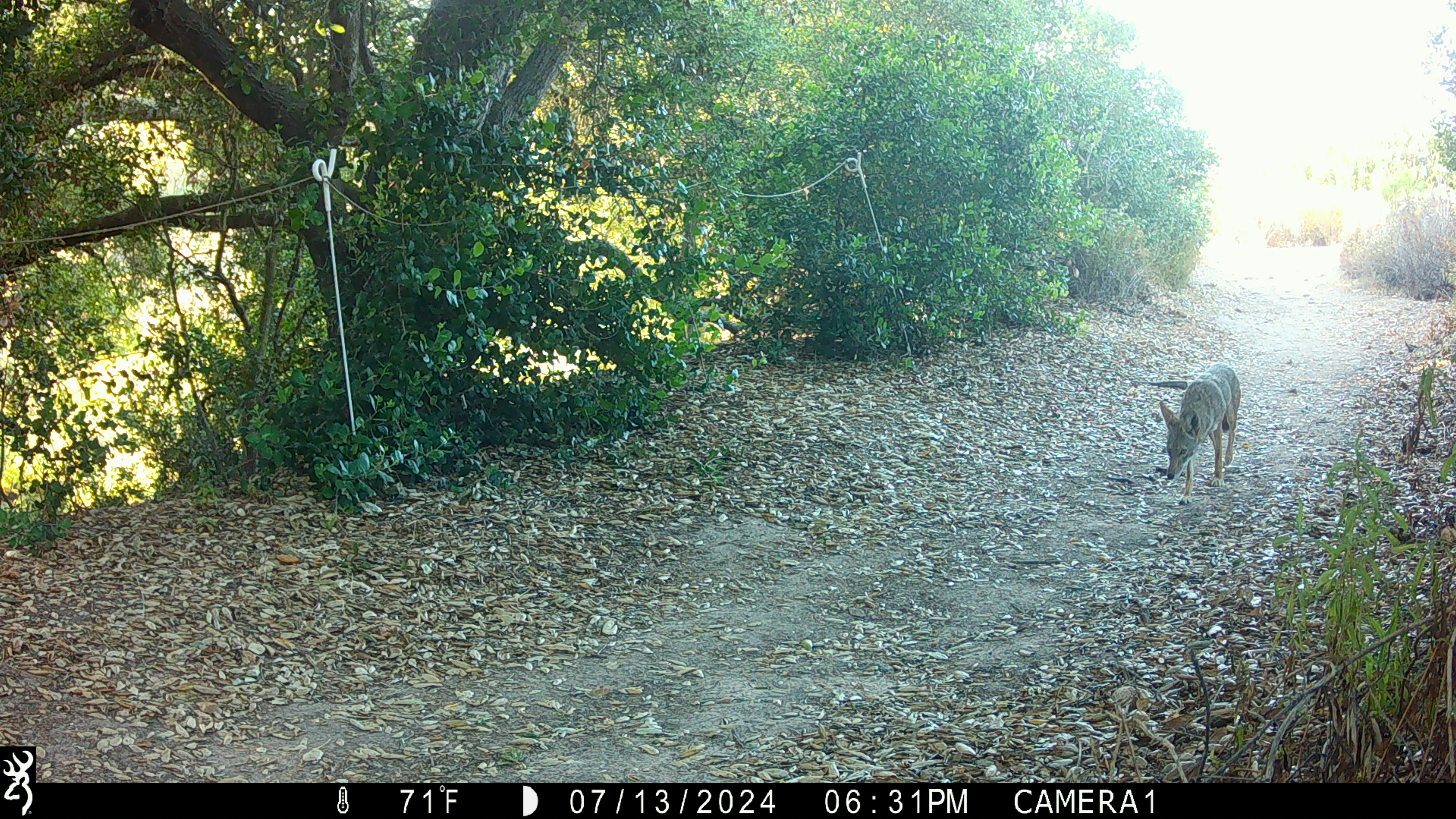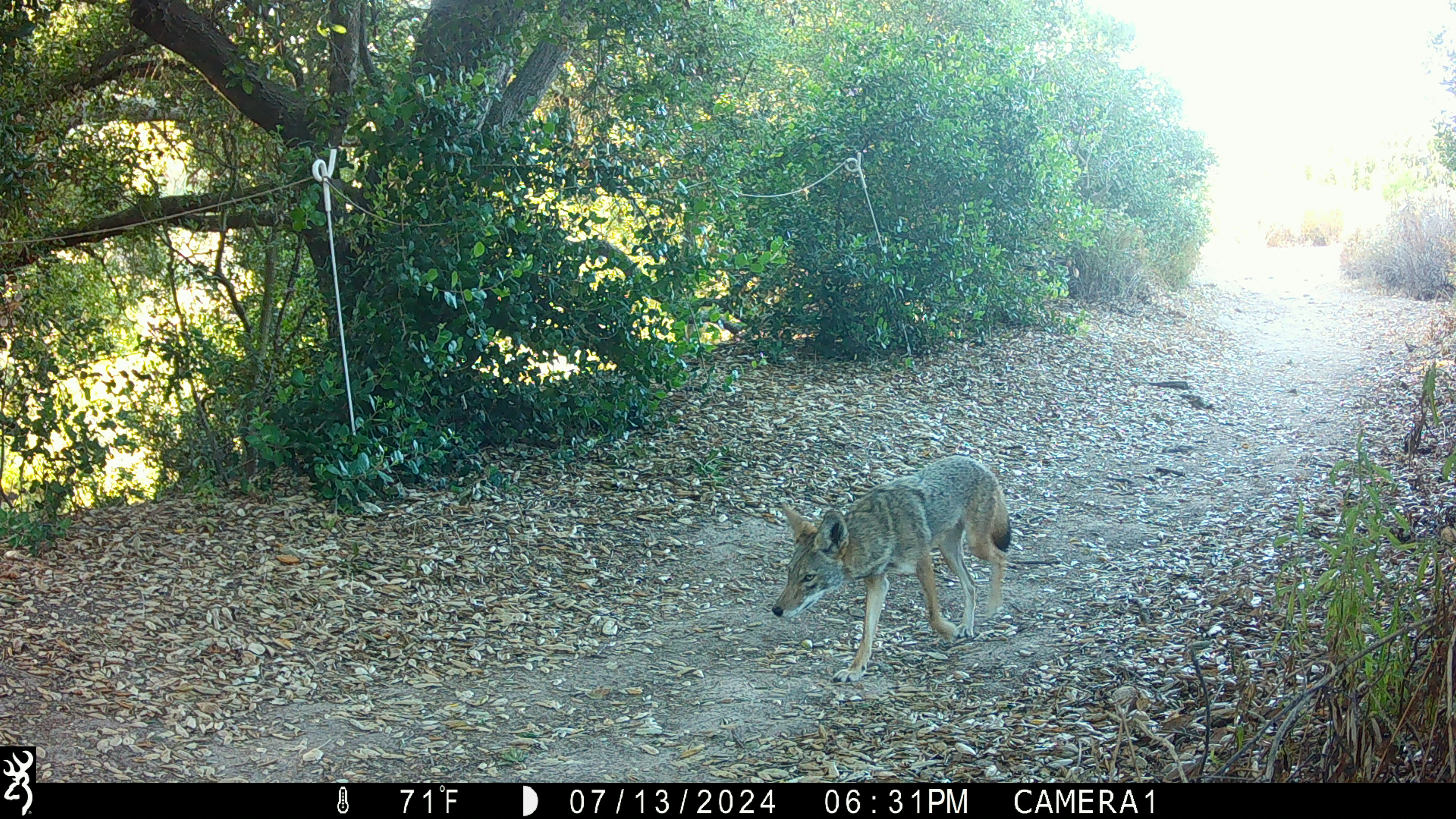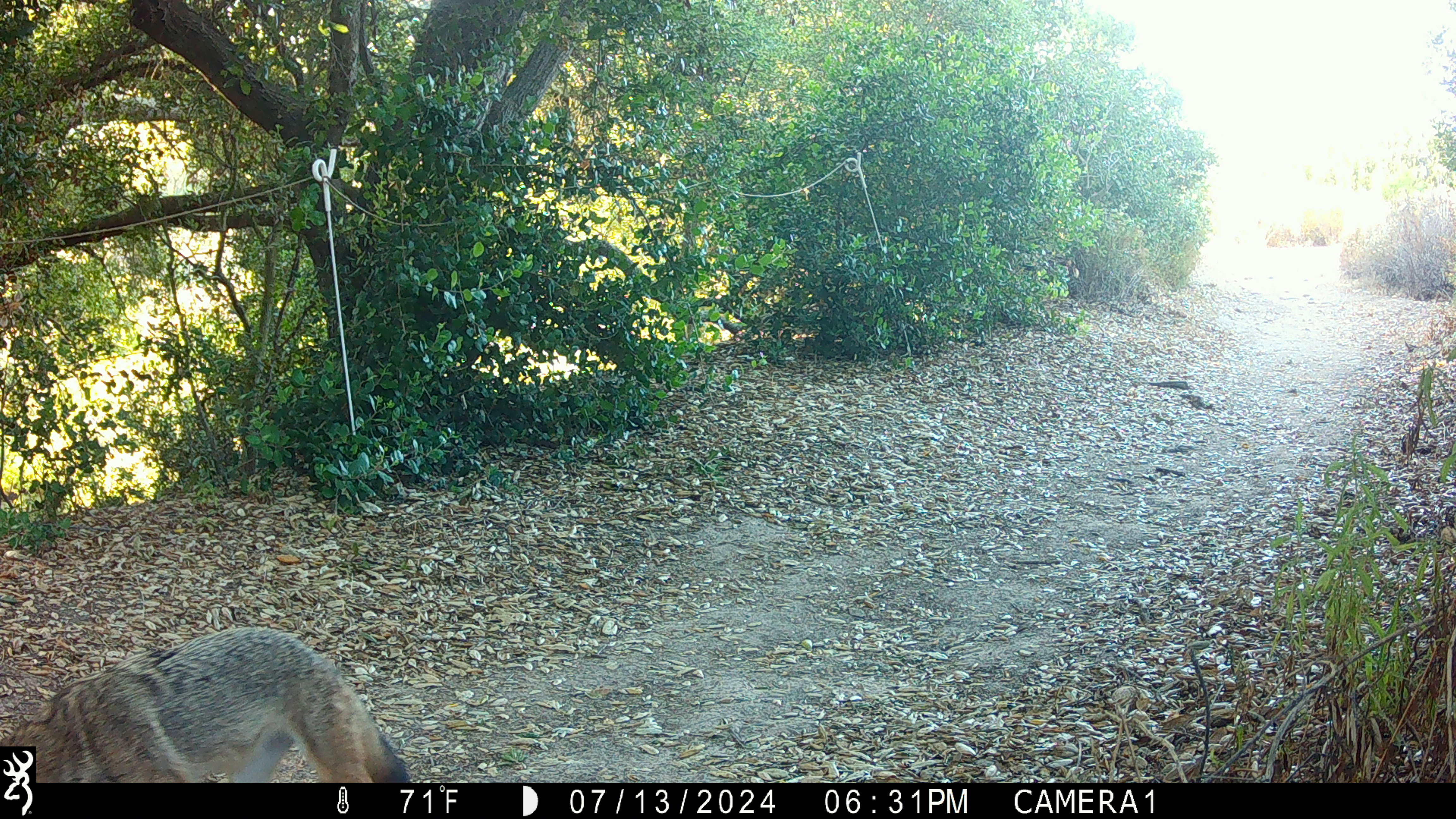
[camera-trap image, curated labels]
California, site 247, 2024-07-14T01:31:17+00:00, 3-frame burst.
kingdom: Animalia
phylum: Chordata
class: Mammalia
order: Carnivora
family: Canidae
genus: Canis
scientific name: Canis latrans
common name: coyote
Coyote (Canis latrans).